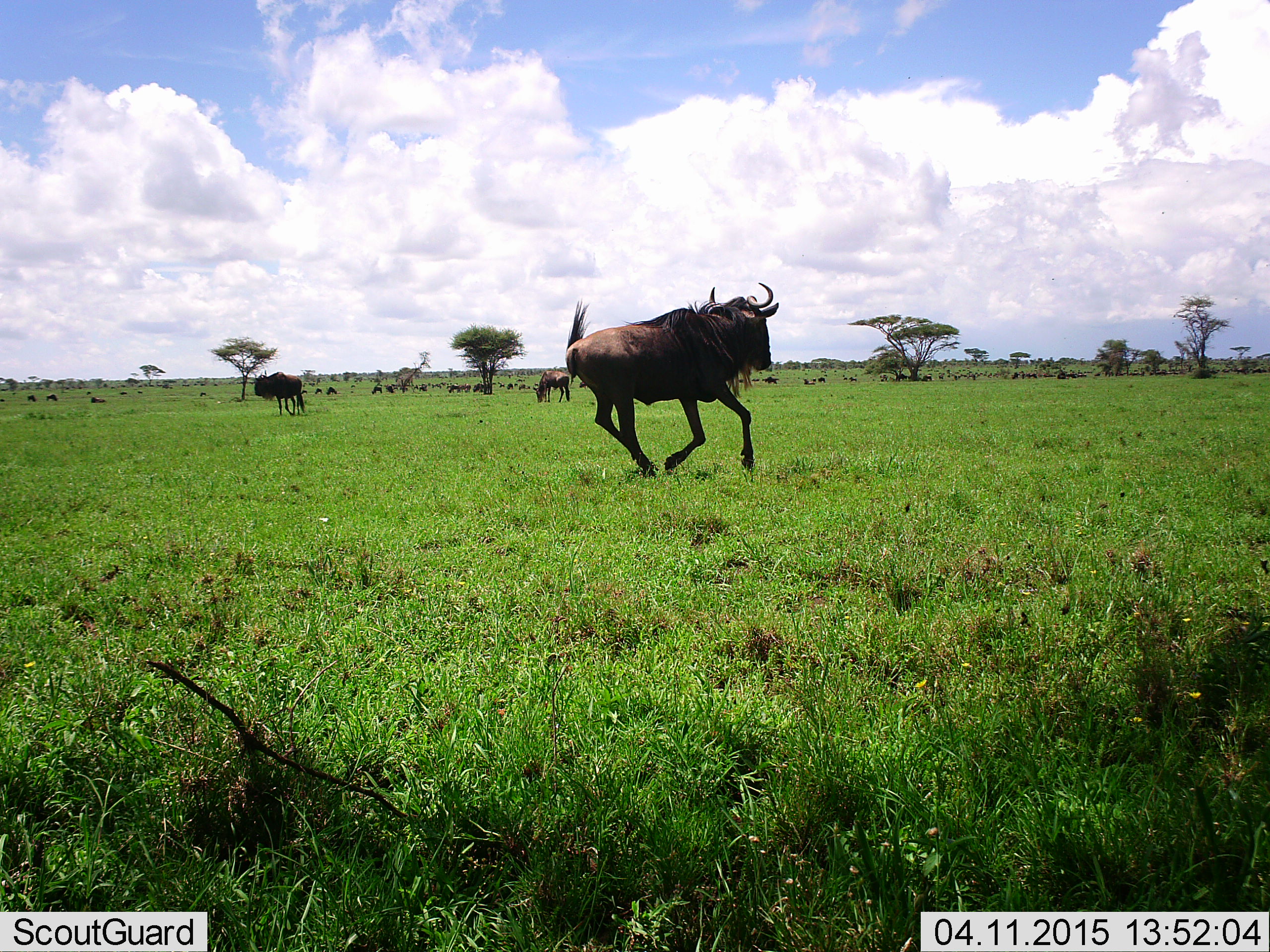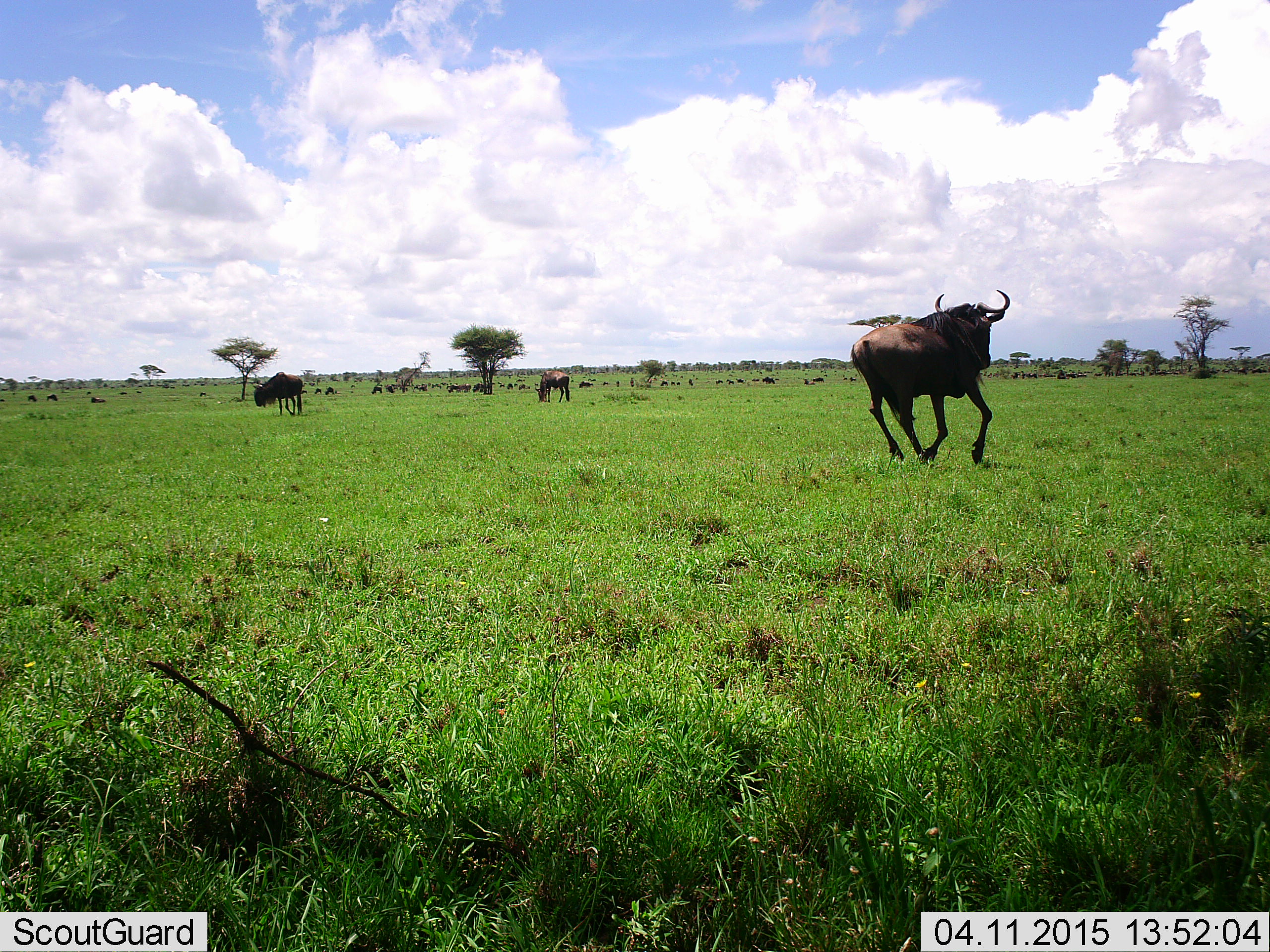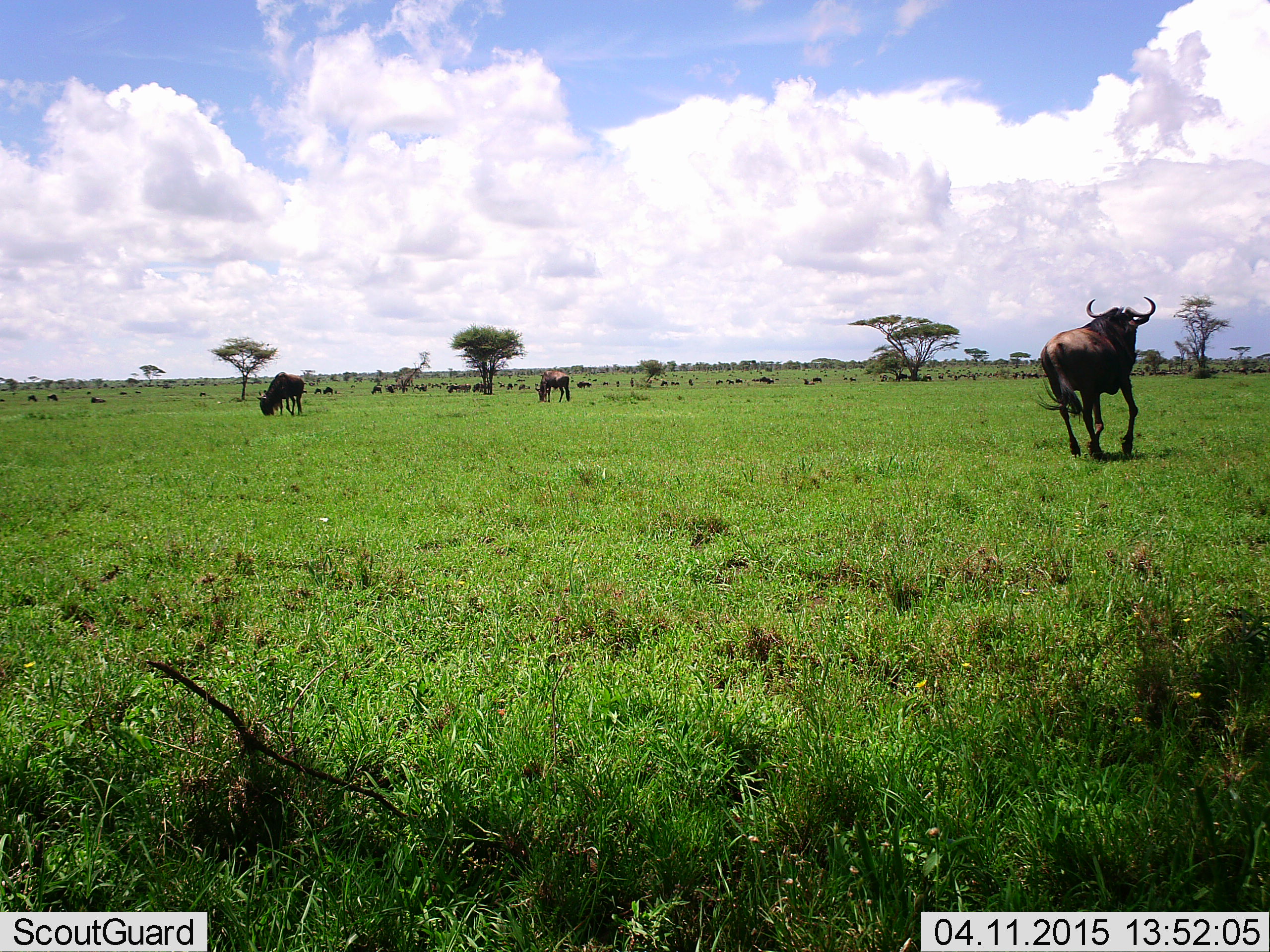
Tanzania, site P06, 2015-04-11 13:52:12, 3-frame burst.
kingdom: Animalia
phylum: Chordata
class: Mammalia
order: Artiodactyla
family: Bovidae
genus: Connochaetes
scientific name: Connochaetes taurinus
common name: blue wildebeest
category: wildebeest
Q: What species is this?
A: Wildebeest (blue wildebeest) (Connochaetes taurinus).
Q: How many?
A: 11-50.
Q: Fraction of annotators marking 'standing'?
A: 70%.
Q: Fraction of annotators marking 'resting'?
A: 10%.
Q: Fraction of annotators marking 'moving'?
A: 100%.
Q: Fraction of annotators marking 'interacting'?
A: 20%.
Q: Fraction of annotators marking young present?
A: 10%.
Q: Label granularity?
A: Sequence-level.